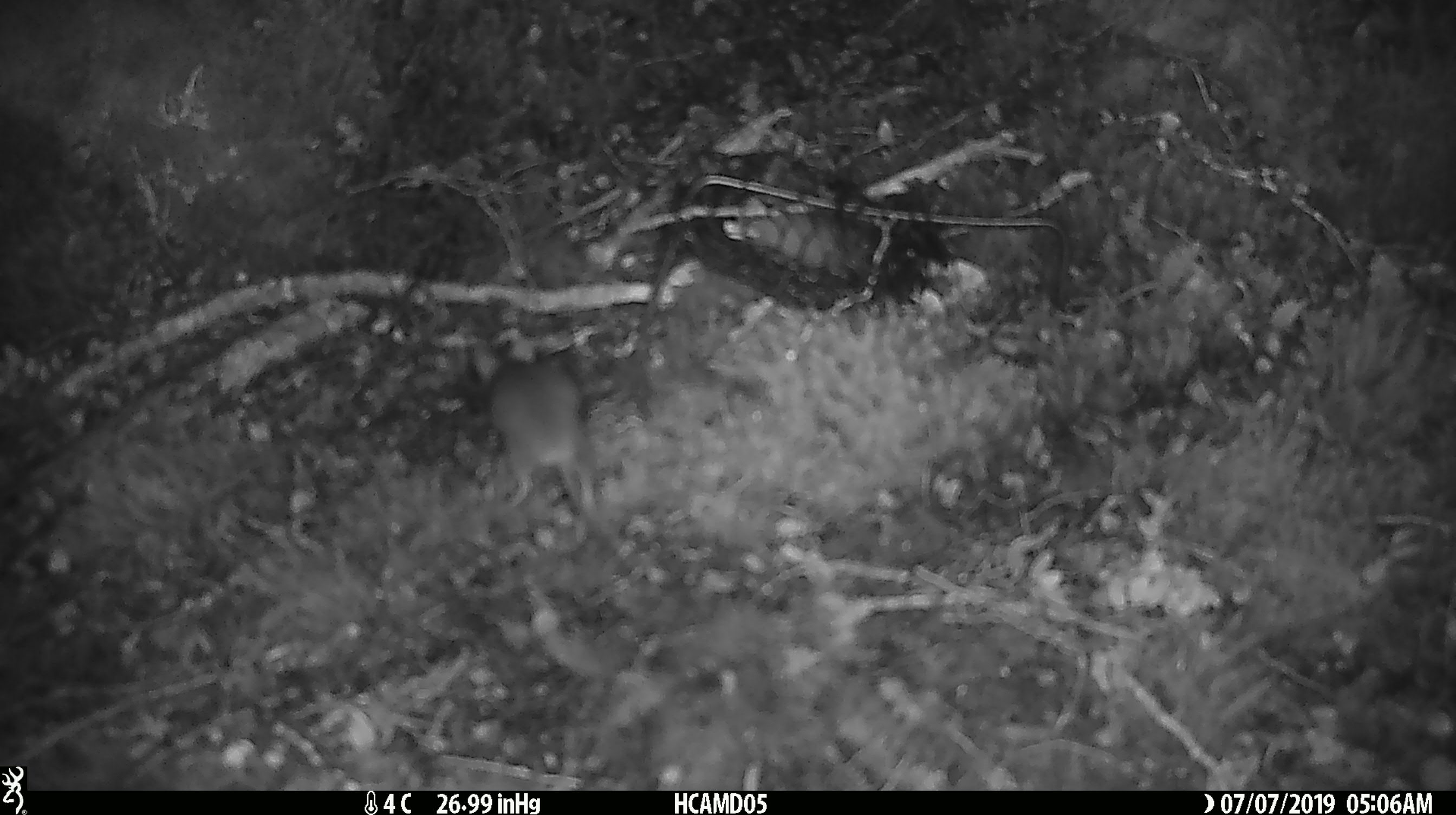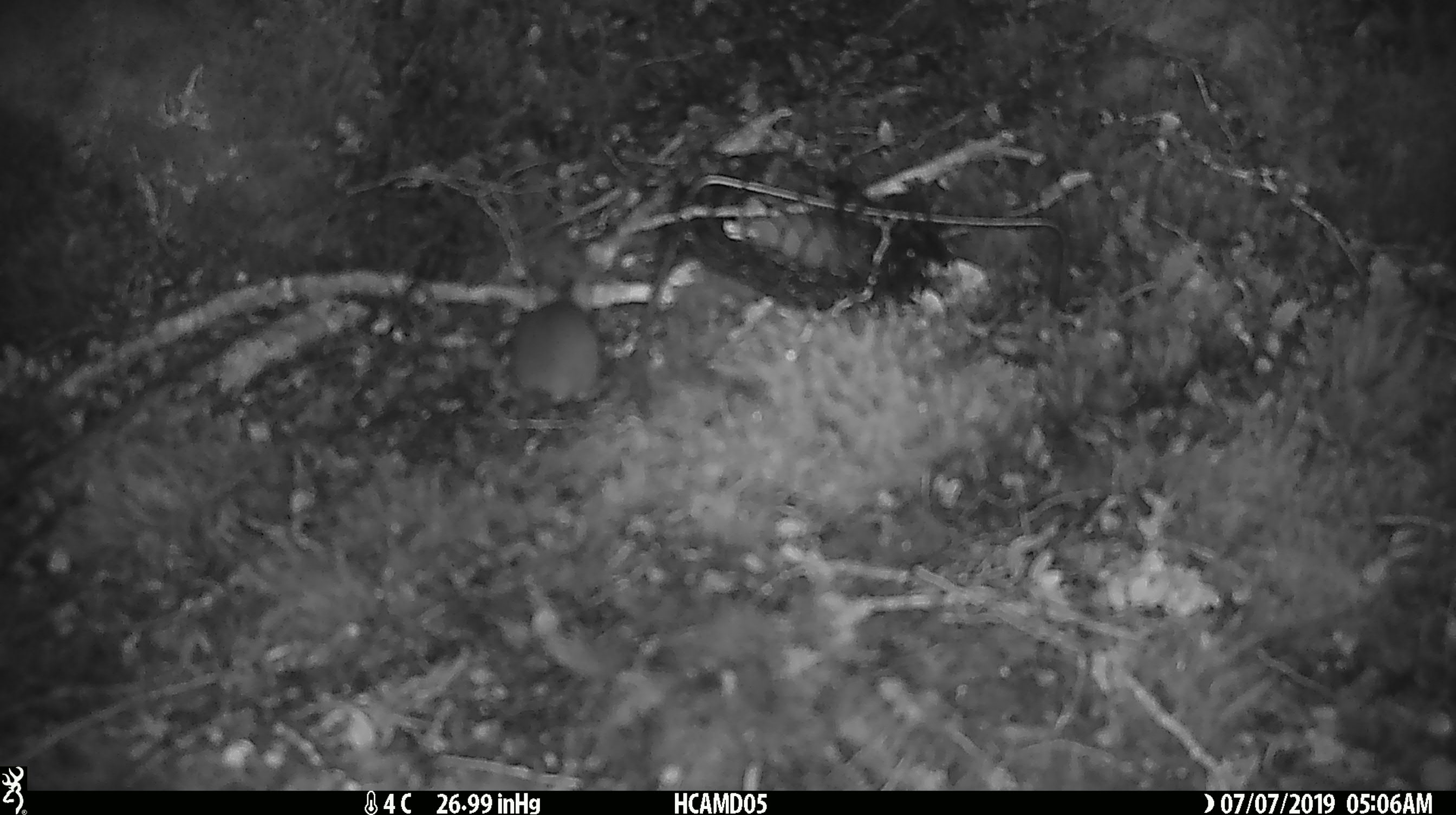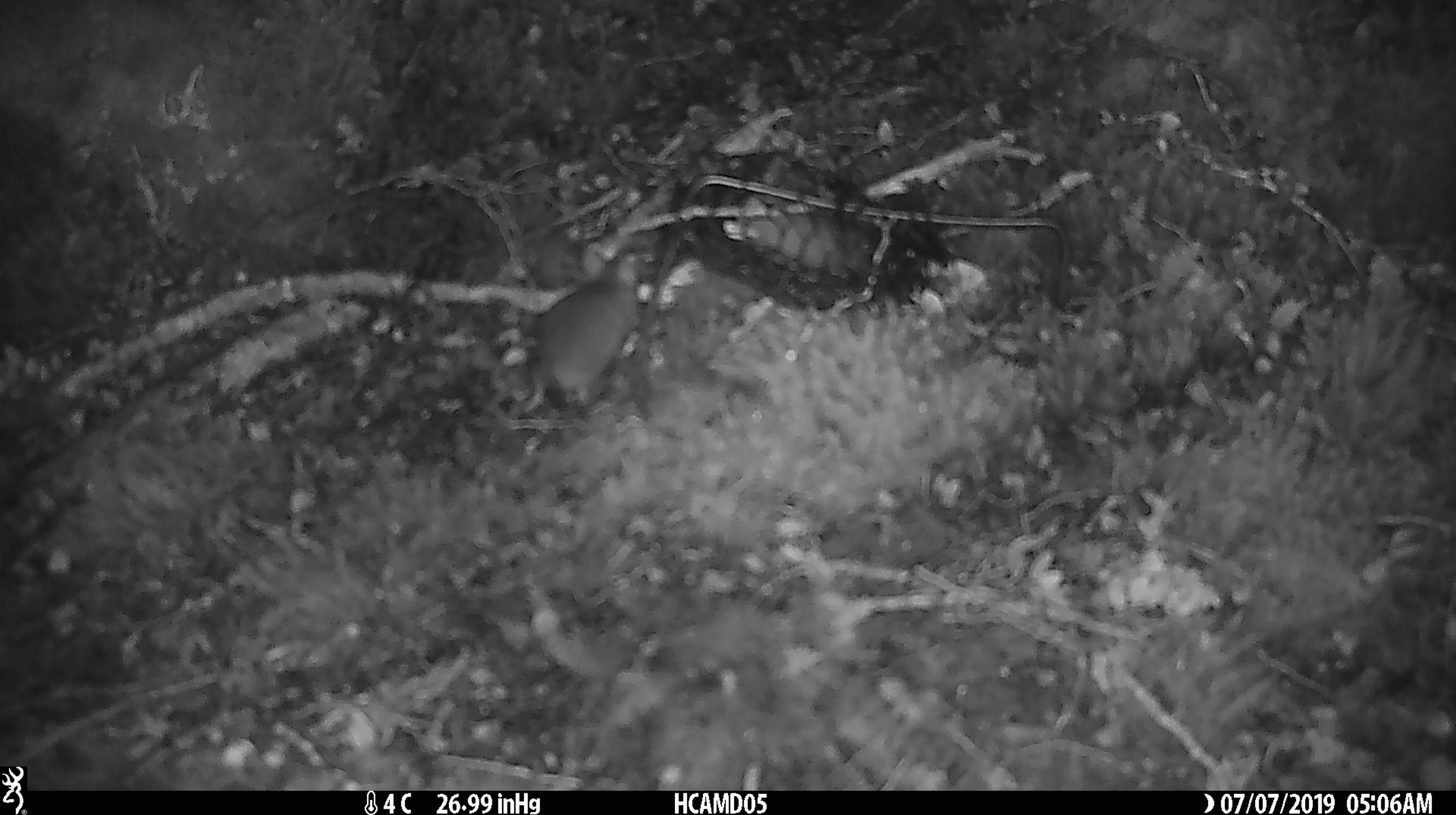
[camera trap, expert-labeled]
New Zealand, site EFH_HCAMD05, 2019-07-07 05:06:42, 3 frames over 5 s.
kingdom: Animalia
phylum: Chordata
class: Mammalia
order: Rodentia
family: Muridae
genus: Mus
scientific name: Mus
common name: mouse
Mouse (Mus).